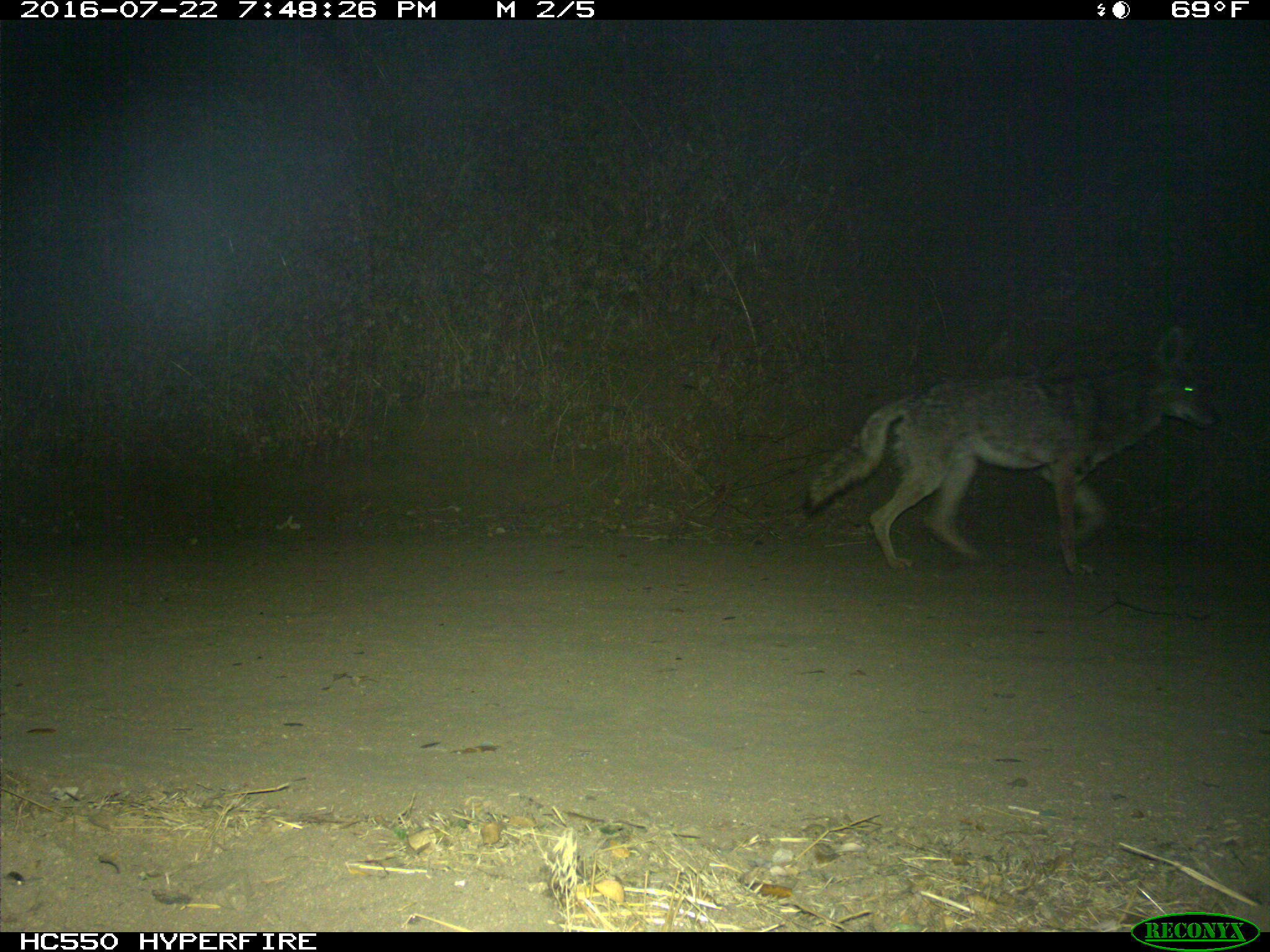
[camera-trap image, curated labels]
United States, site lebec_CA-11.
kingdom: Animalia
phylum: Chordata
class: Mammalia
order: Carnivora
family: Canidae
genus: Canis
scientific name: Canis latrans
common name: coyote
Canis latrans (coyote).